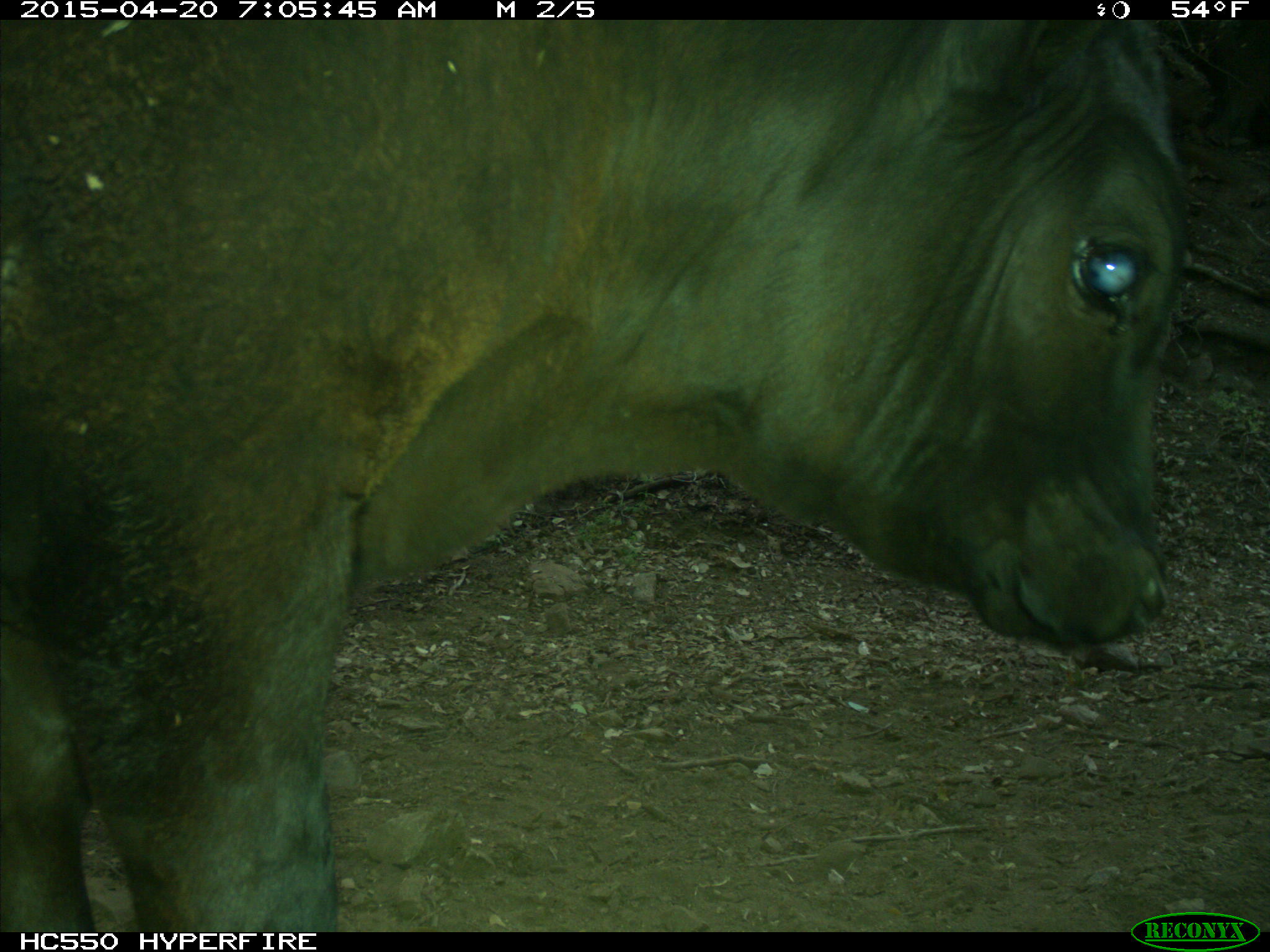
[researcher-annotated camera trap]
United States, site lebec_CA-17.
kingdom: Animalia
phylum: Chordata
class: Mammalia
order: Artiodactyla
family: Bovidae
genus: Bos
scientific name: Bos taurus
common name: domestic cow